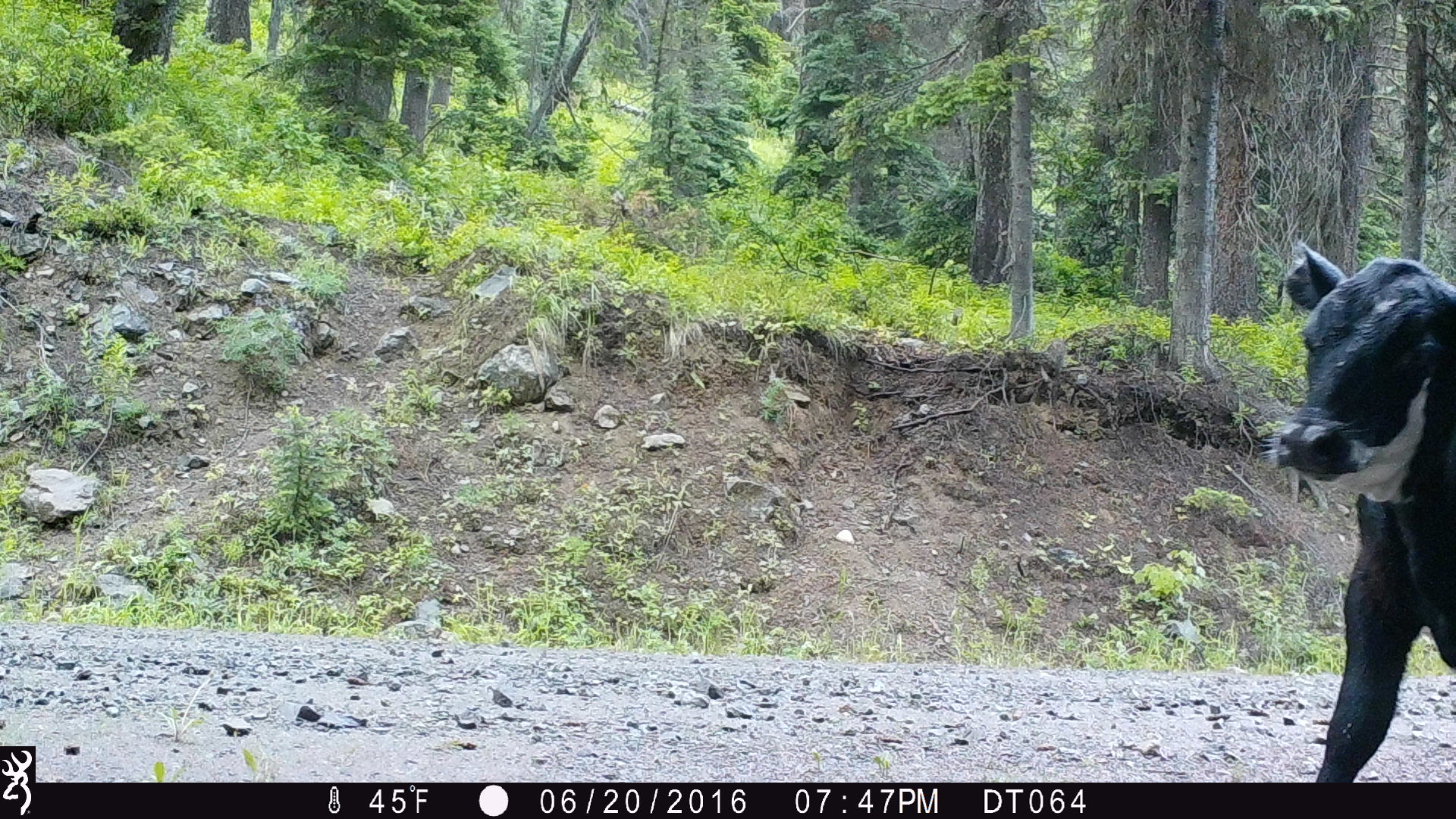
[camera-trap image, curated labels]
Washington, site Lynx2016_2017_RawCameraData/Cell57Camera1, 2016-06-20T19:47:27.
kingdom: Animalia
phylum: Chordata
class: Mammalia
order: Artiodactyla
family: Bovidae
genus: Bos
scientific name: Bos taurus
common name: domestic cattle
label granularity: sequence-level